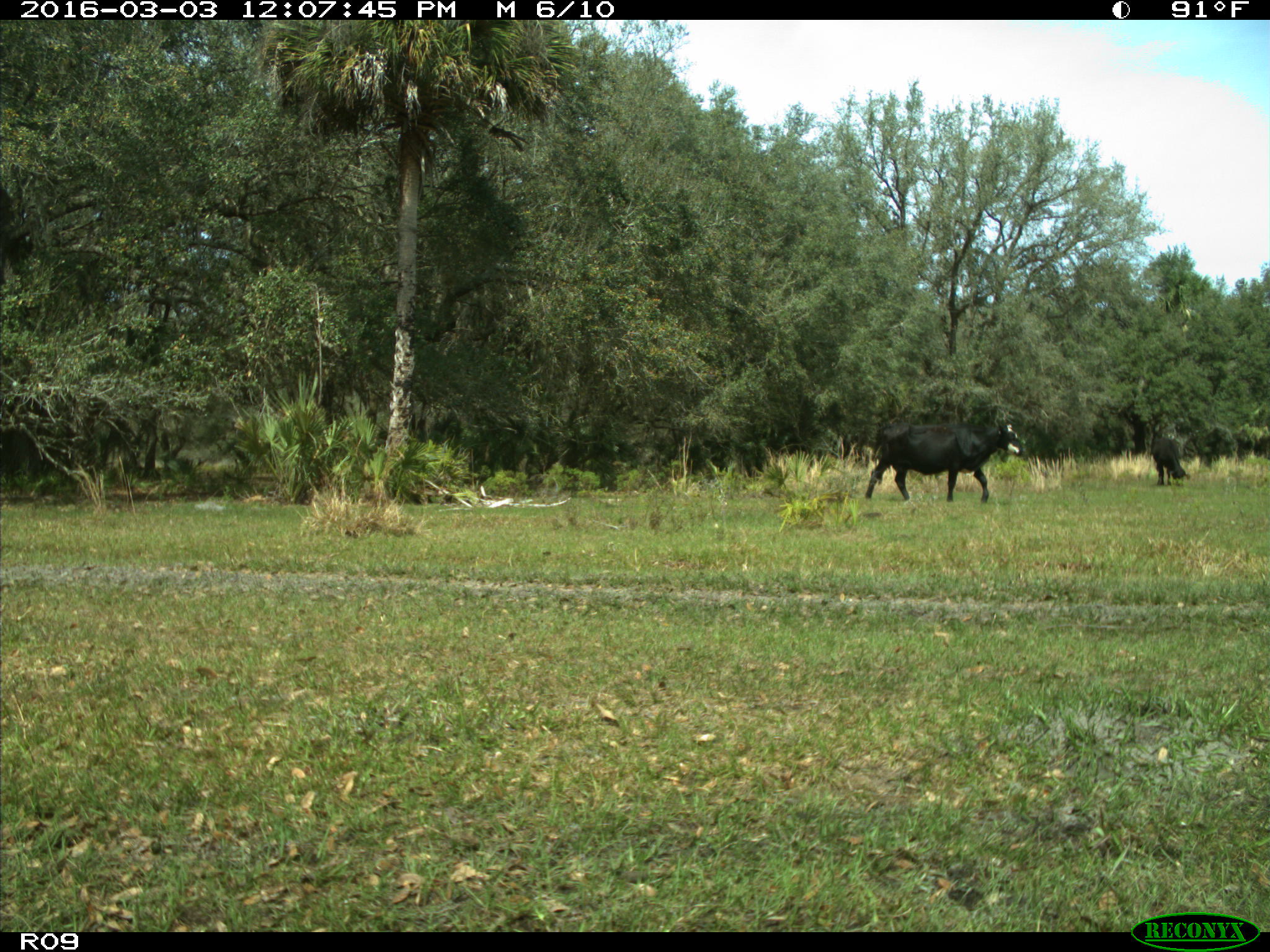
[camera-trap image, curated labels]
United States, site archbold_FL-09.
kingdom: Animalia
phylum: Chordata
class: Mammalia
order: Artiodactyla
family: Bovidae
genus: Bos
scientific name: Bos taurus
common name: domestic cow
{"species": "Bos taurus (domestic cow)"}